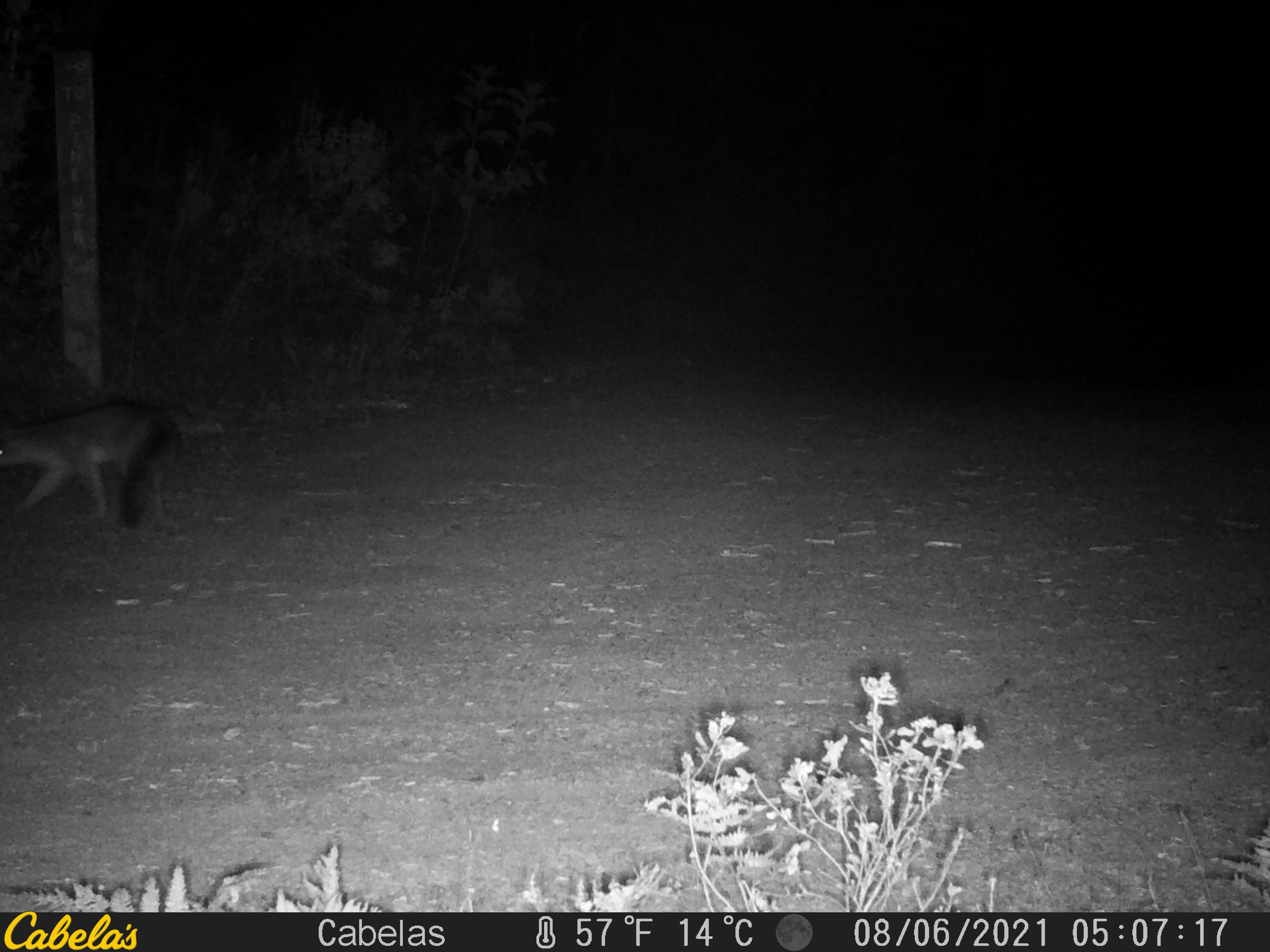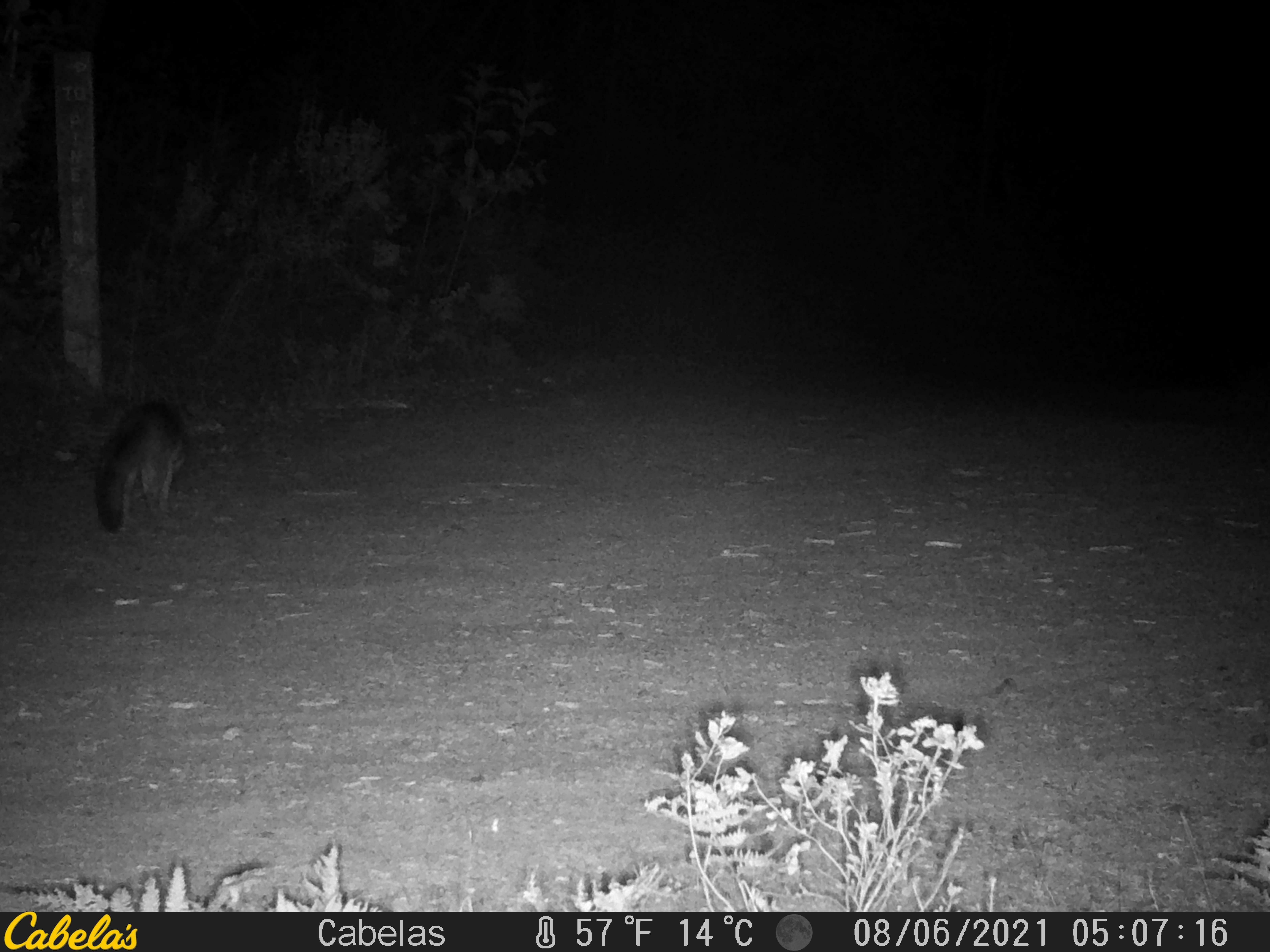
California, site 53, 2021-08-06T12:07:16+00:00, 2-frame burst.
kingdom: Animalia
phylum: Chordata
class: Mammalia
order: Carnivora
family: Canidae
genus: Urocyon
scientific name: Urocyon cinereoargenteus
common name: gray fox